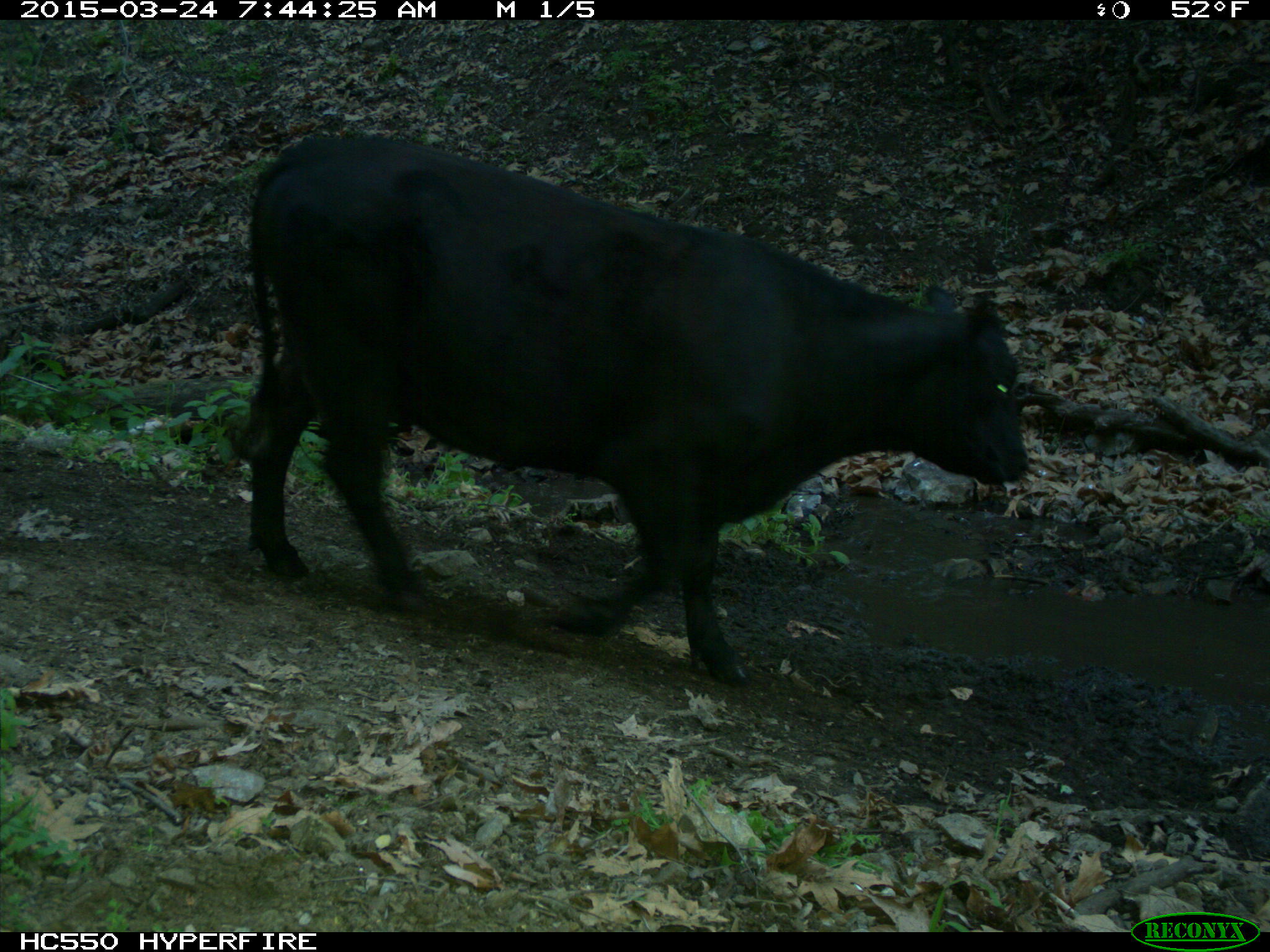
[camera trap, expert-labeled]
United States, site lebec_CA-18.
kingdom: Animalia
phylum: Chordata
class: Mammalia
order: Artiodactyla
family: Bovidae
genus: Bos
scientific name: Bos taurus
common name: domestic cow